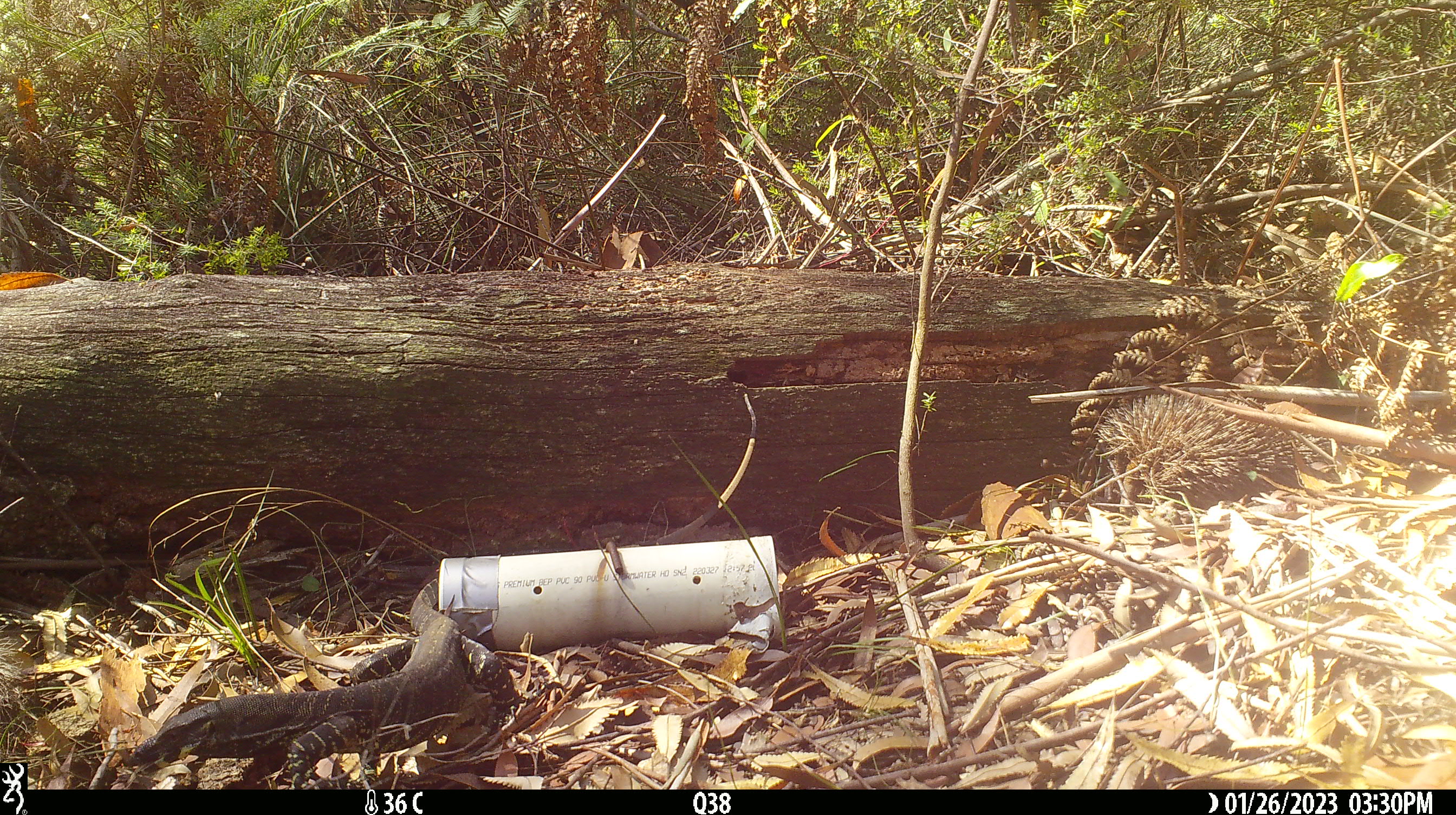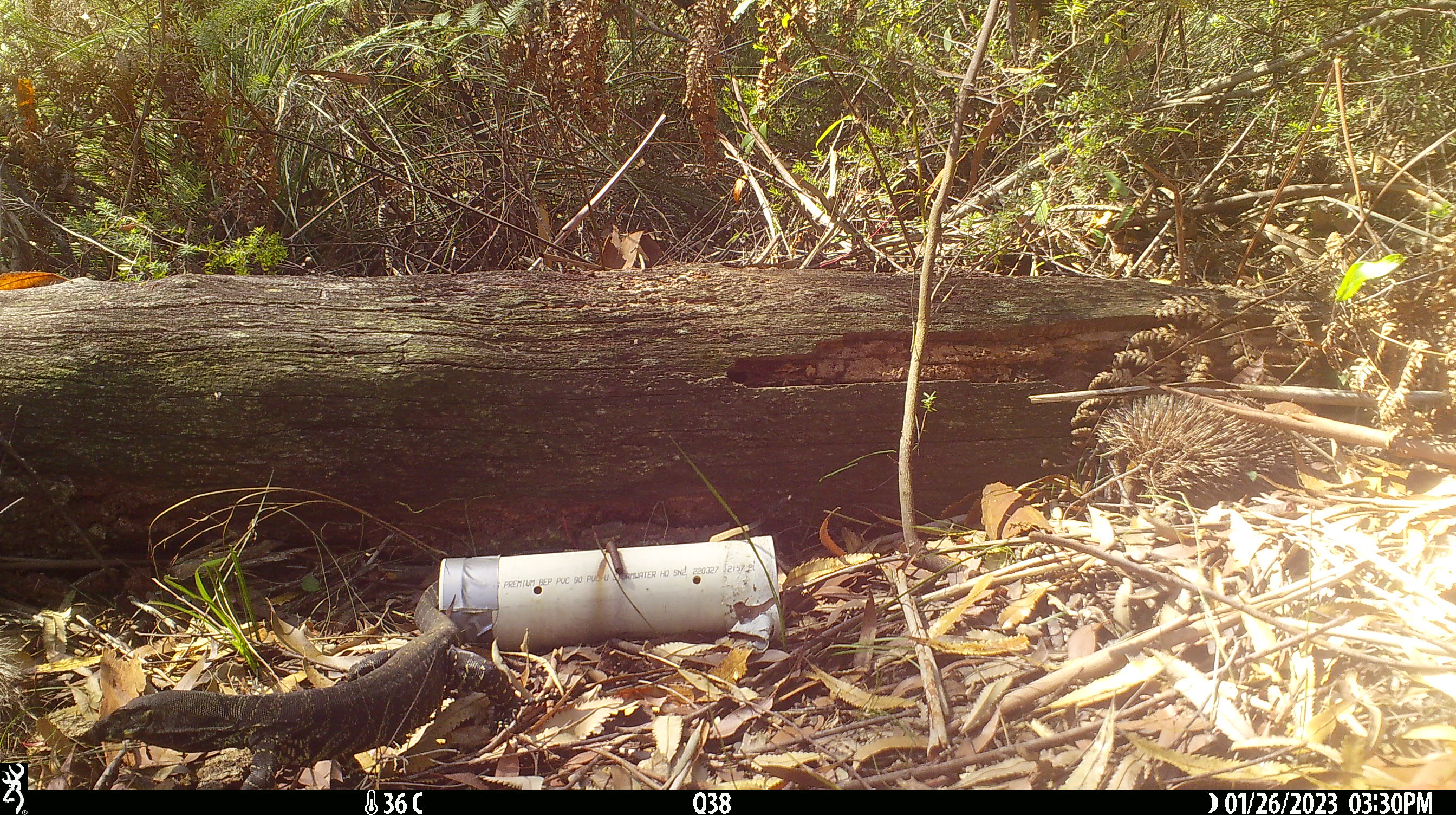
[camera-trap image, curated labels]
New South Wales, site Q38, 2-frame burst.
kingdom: Animalia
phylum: Chordata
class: Reptilia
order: Squamata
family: Varanidae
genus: Varanus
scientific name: Varanus varius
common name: lace monitor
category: goanna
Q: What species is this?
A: Goanna (lace monitor) (Varanus varius).